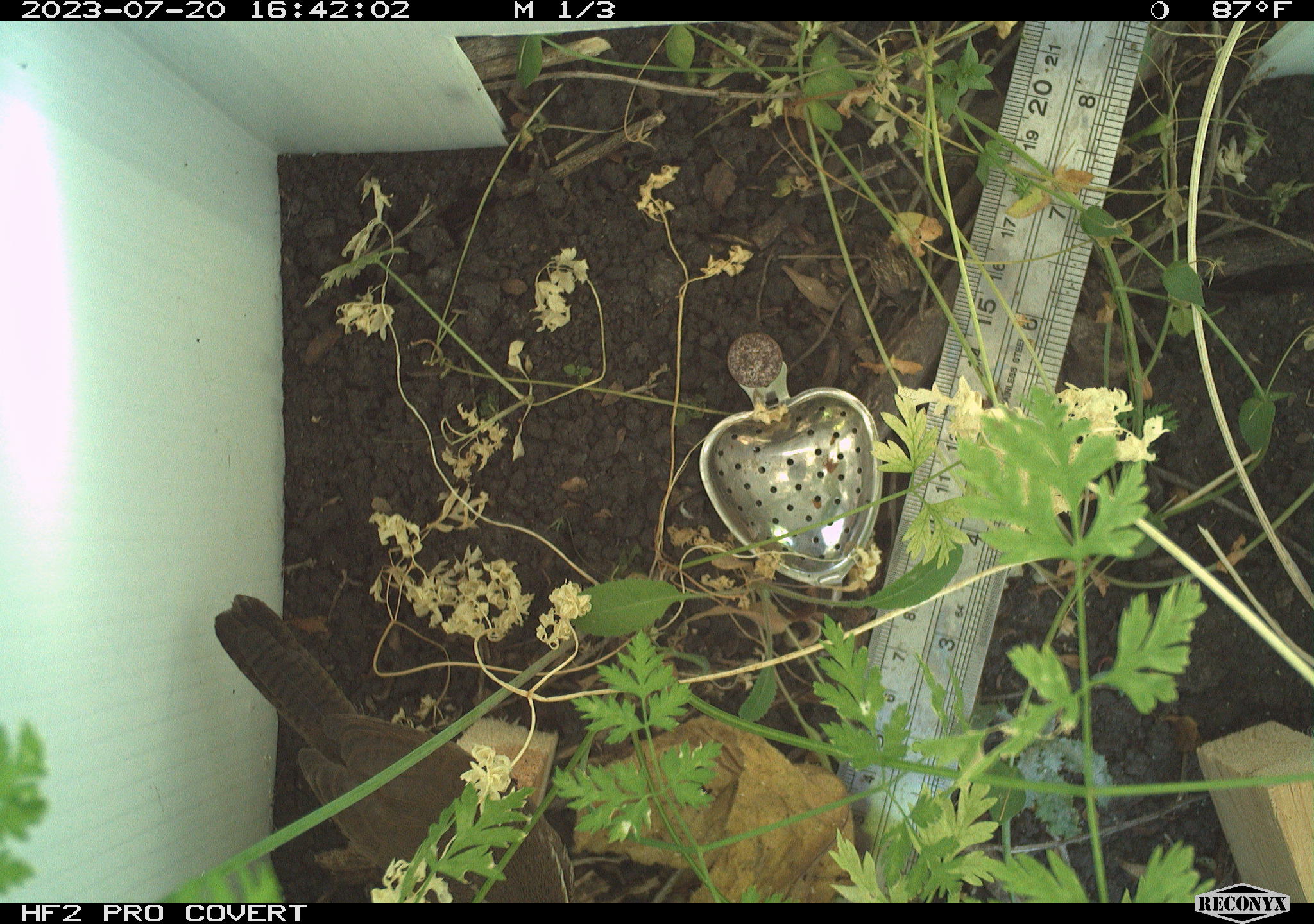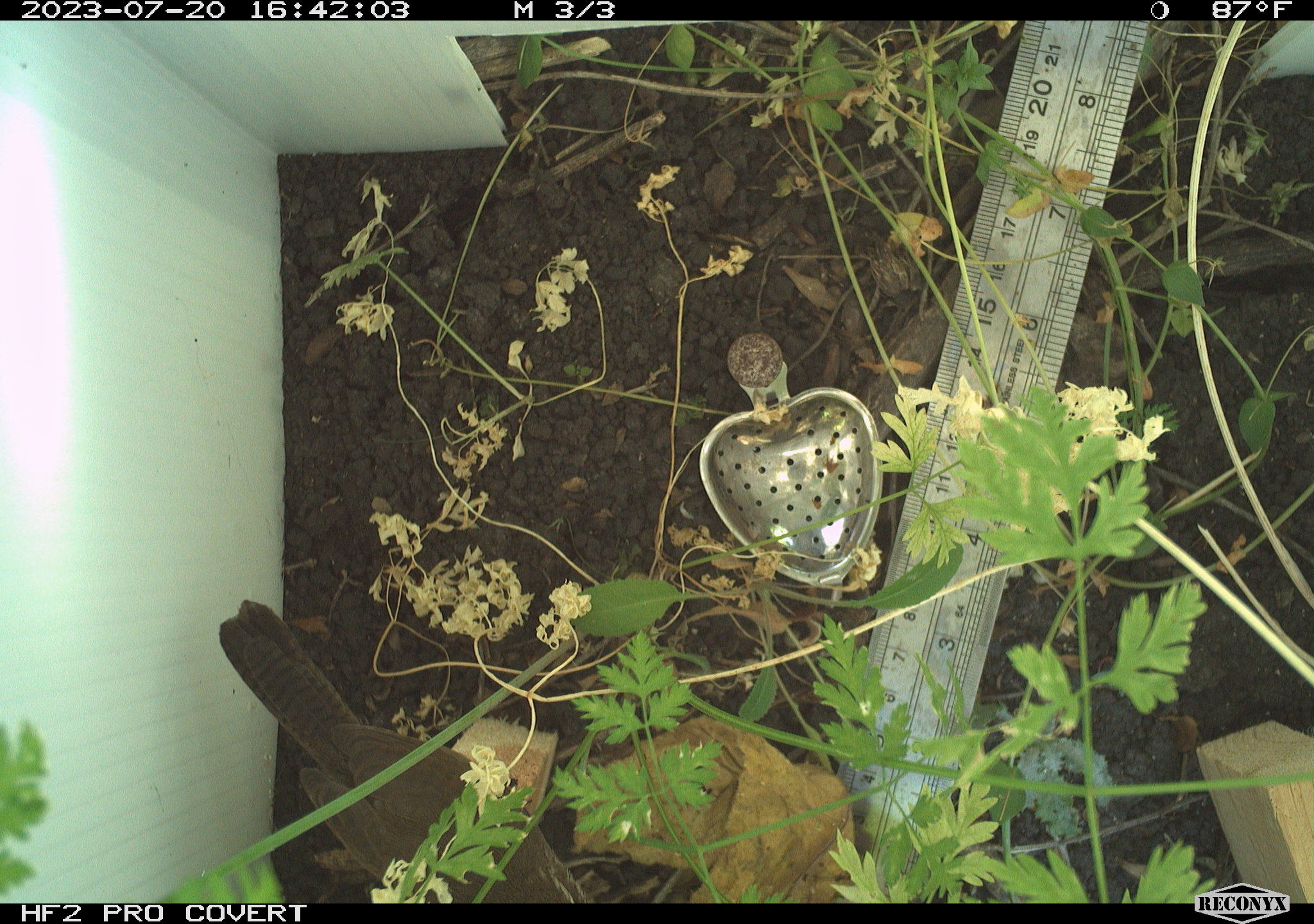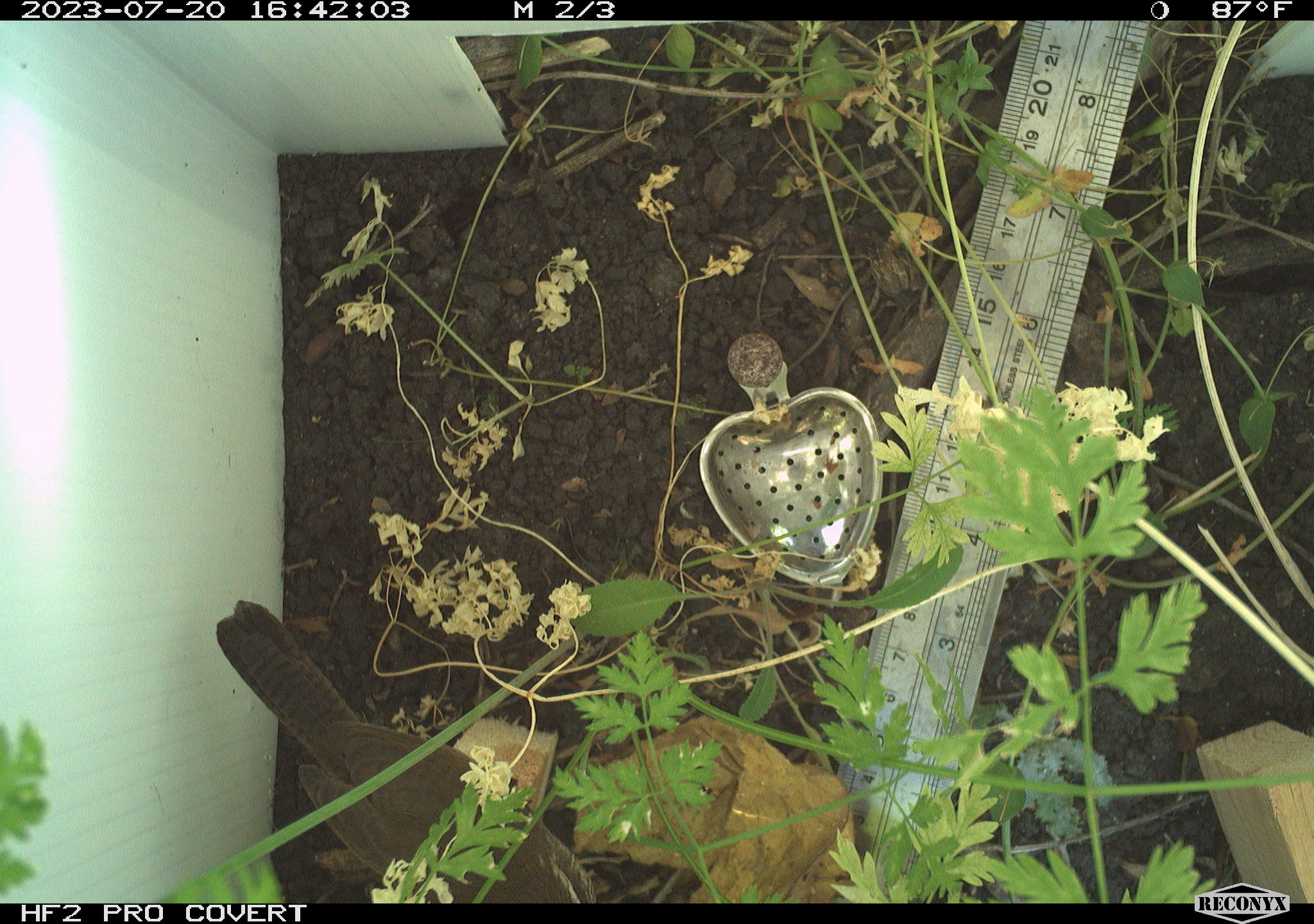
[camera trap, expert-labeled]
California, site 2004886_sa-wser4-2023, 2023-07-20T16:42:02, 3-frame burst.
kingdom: Animalia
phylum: Chordata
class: Aves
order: Passeriformes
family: Troglodytidae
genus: Thryomanes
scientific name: Thryomanes bewickii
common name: bewick's wren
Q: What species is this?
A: Bewick's wren (Thryomanes bewickii).